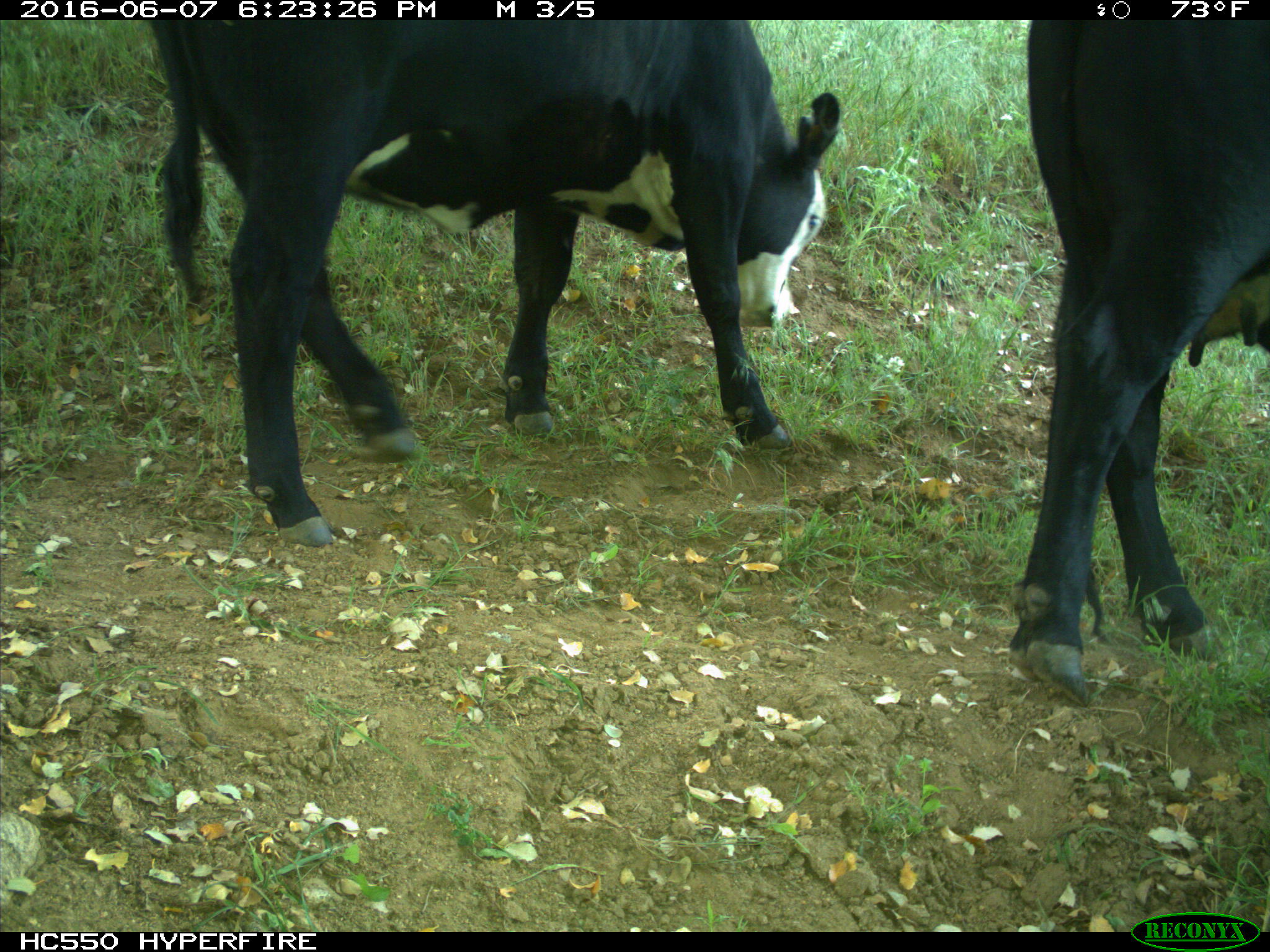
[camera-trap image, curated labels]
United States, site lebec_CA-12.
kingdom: Animalia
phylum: Chordata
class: Mammalia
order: Artiodactyla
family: Bovidae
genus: Bos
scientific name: Bos taurus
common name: domestic cow